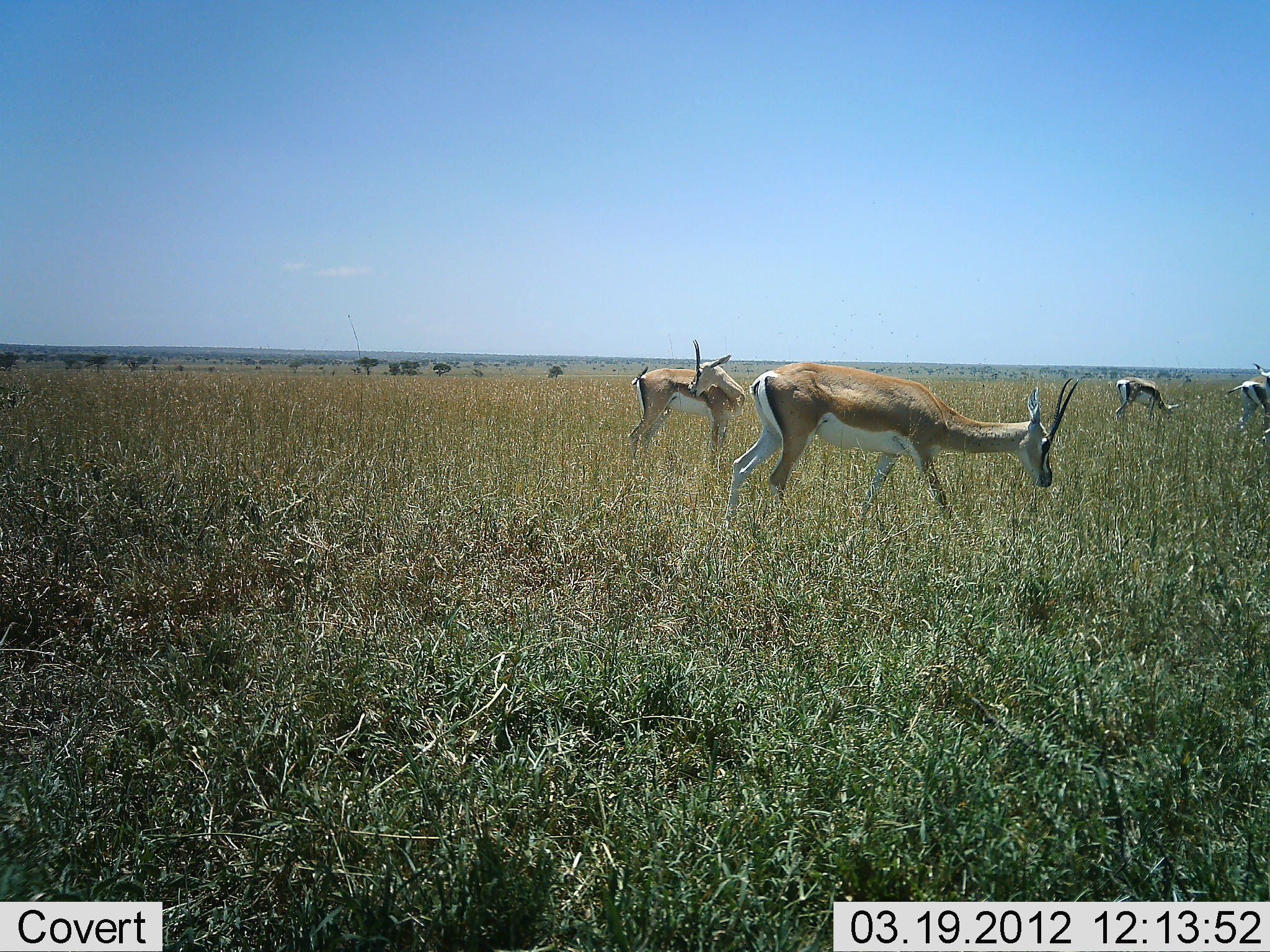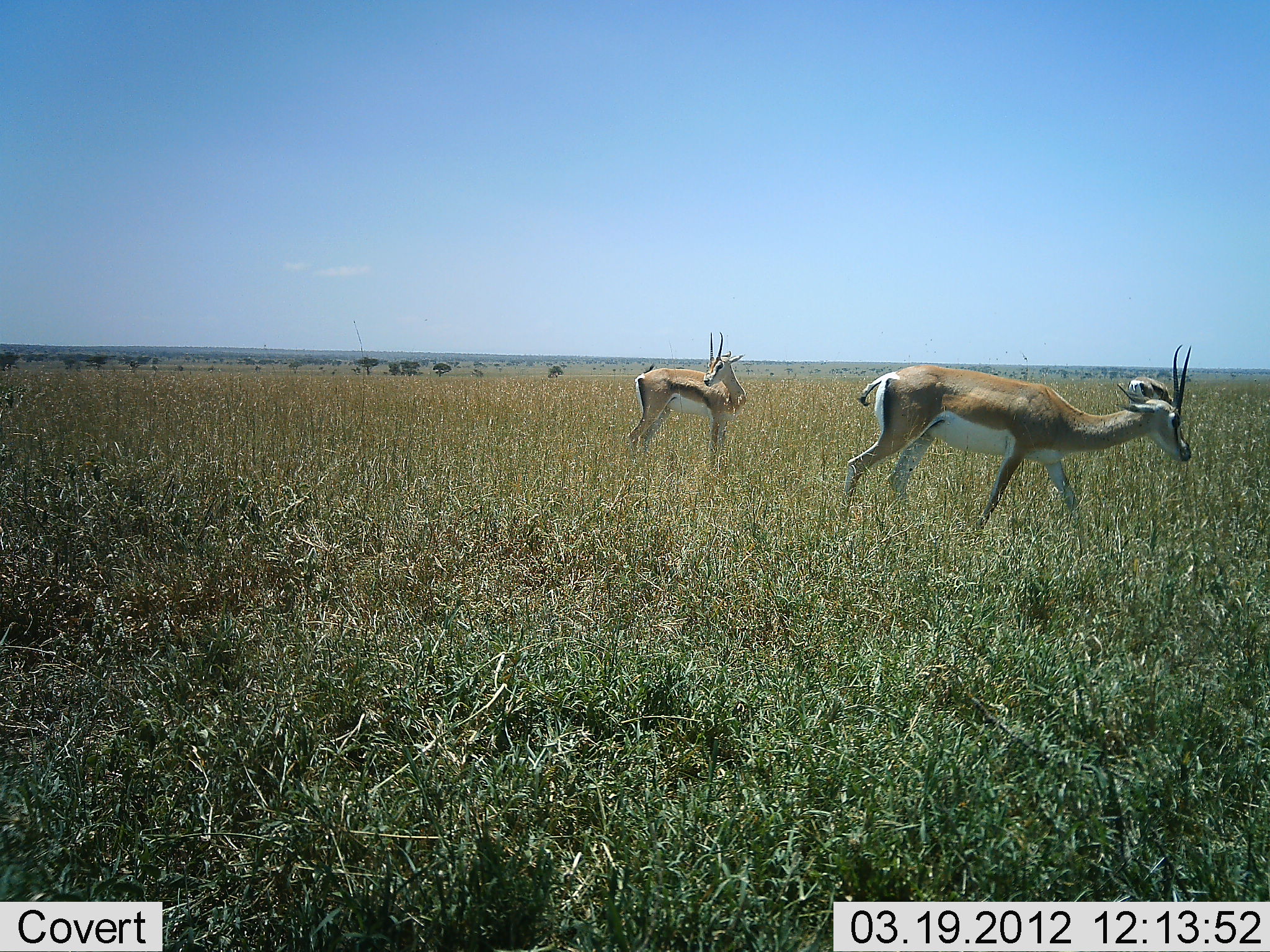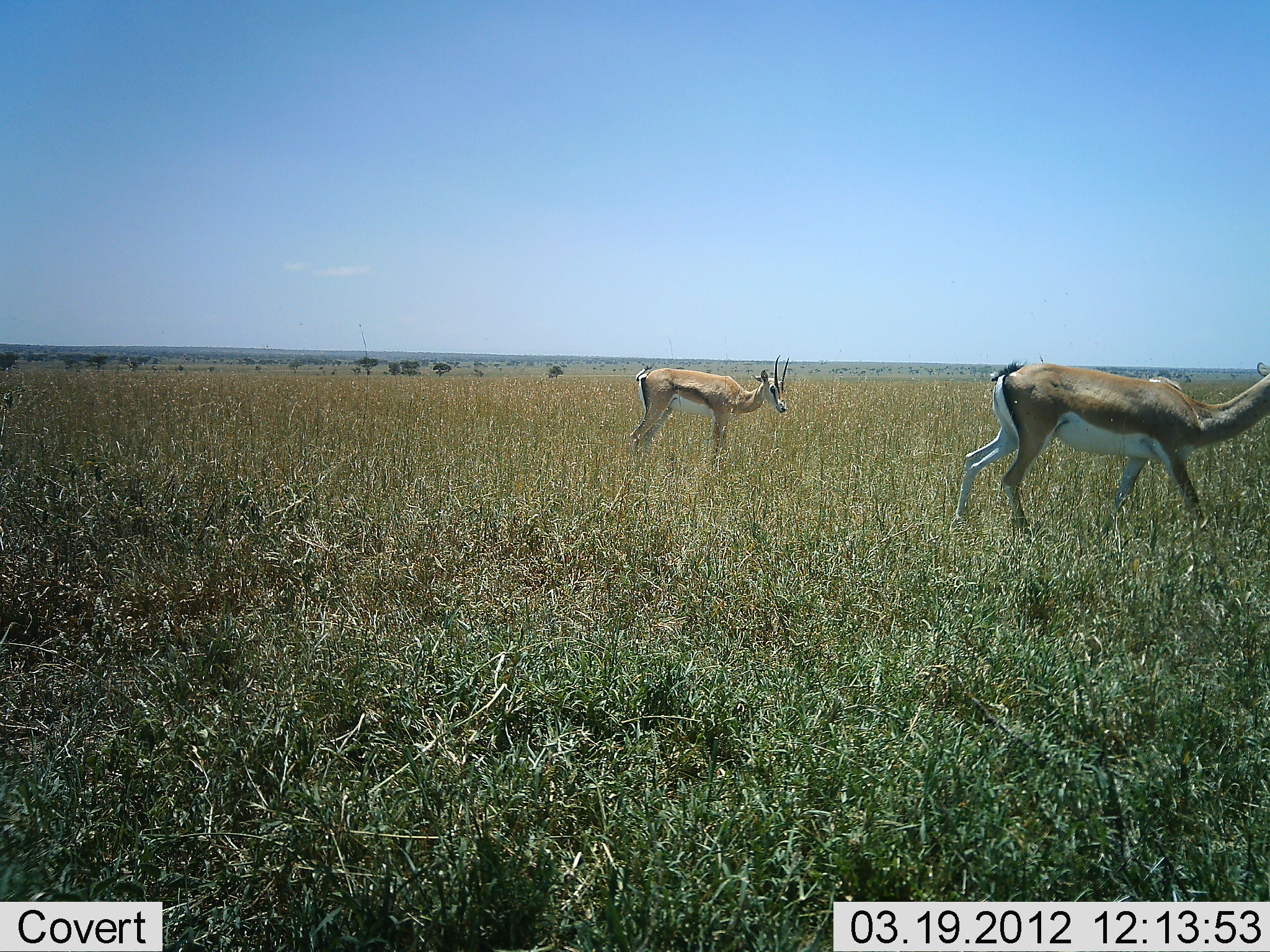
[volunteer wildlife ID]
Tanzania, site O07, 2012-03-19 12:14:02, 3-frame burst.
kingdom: Animalia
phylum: Chordata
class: Mammalia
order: Artiodactyla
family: Bovidae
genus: Nanger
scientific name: Nanger granti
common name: grant's gazelle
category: gazellegrants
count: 4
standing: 76%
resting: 0%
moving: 100%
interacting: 0%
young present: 0%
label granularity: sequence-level